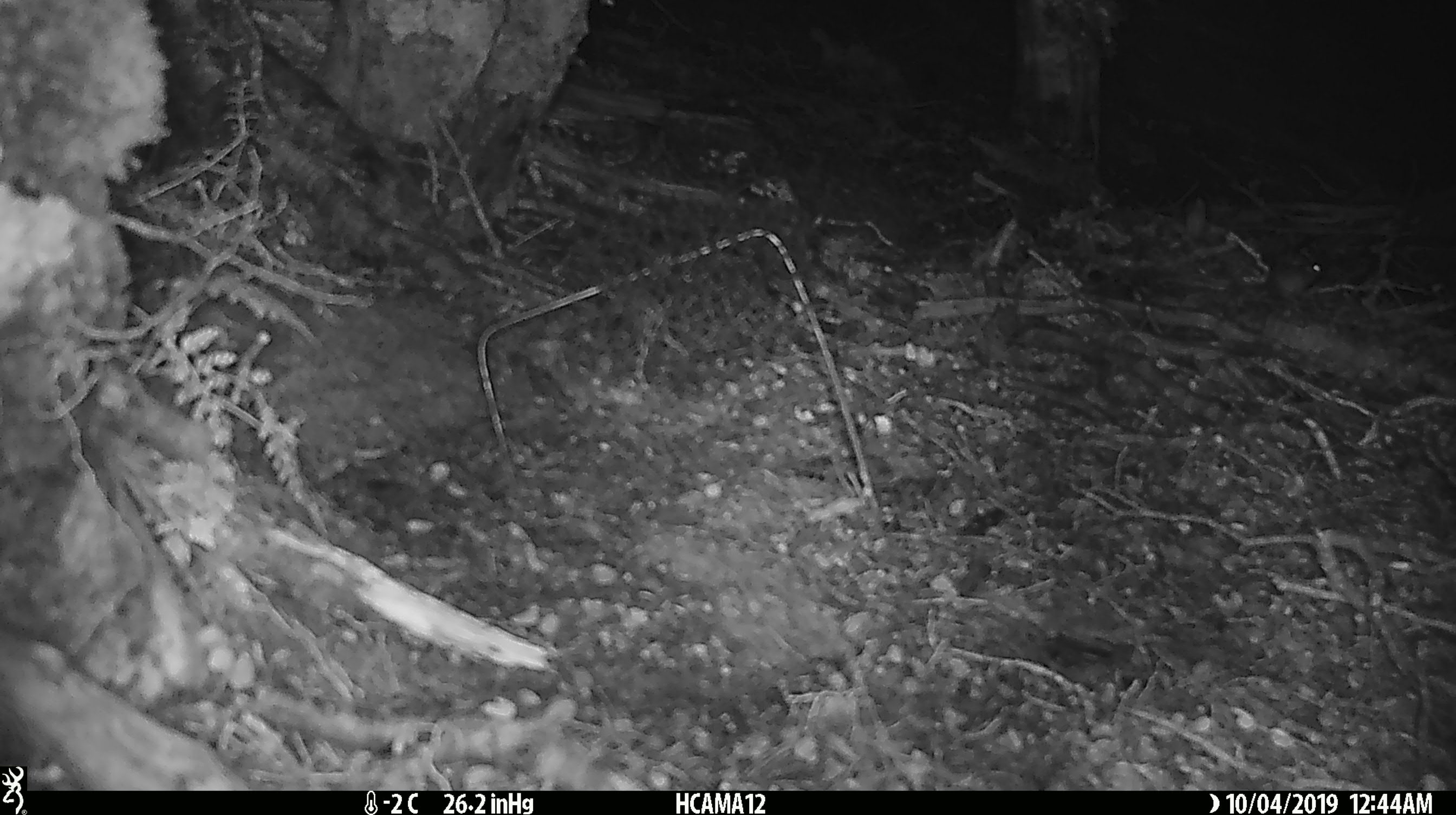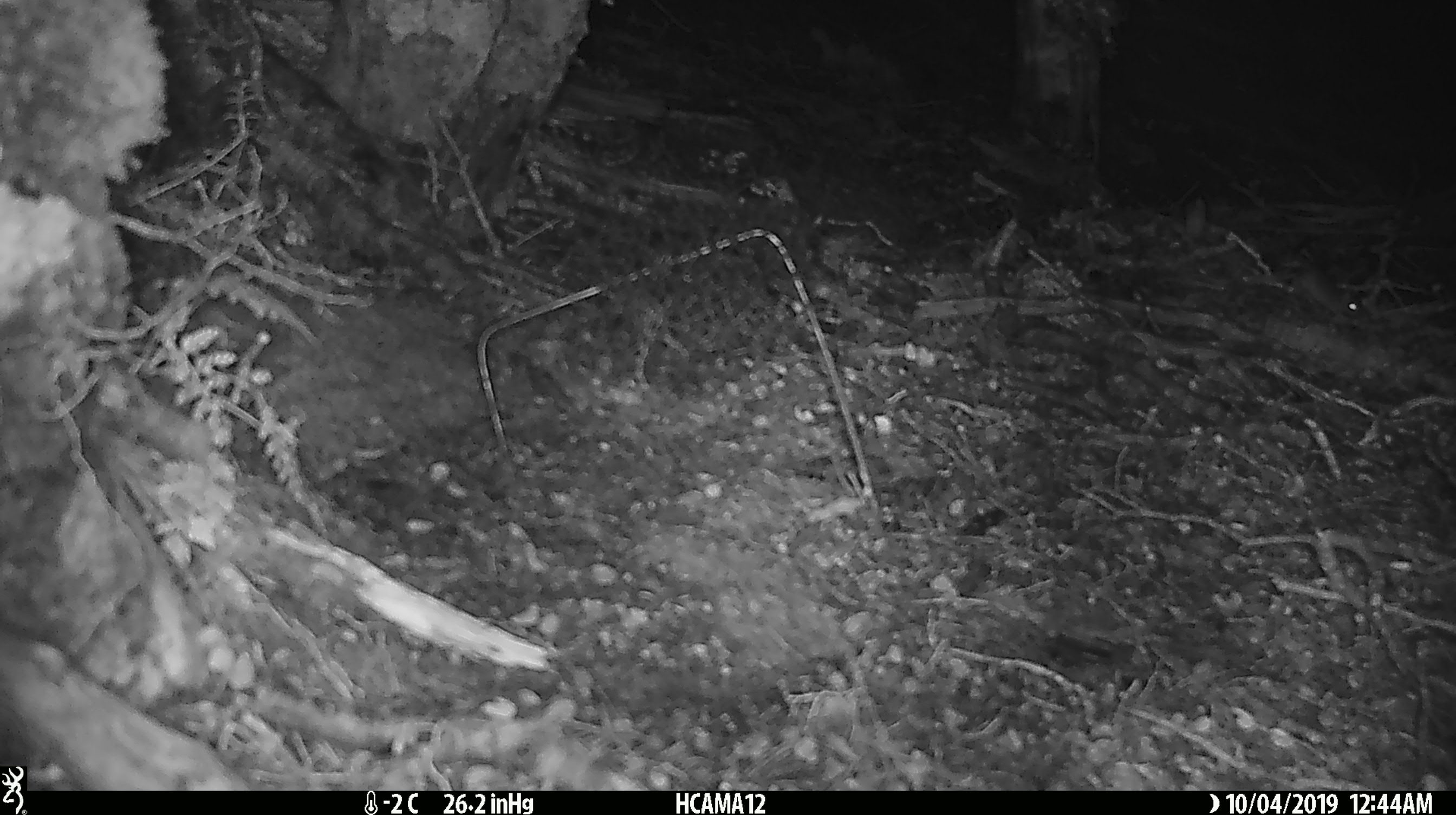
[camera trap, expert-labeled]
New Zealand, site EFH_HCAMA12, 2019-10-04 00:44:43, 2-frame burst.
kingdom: Animalia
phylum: Chordata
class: Mammalia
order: Rodentia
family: Muridae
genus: Mus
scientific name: Mus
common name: mouse